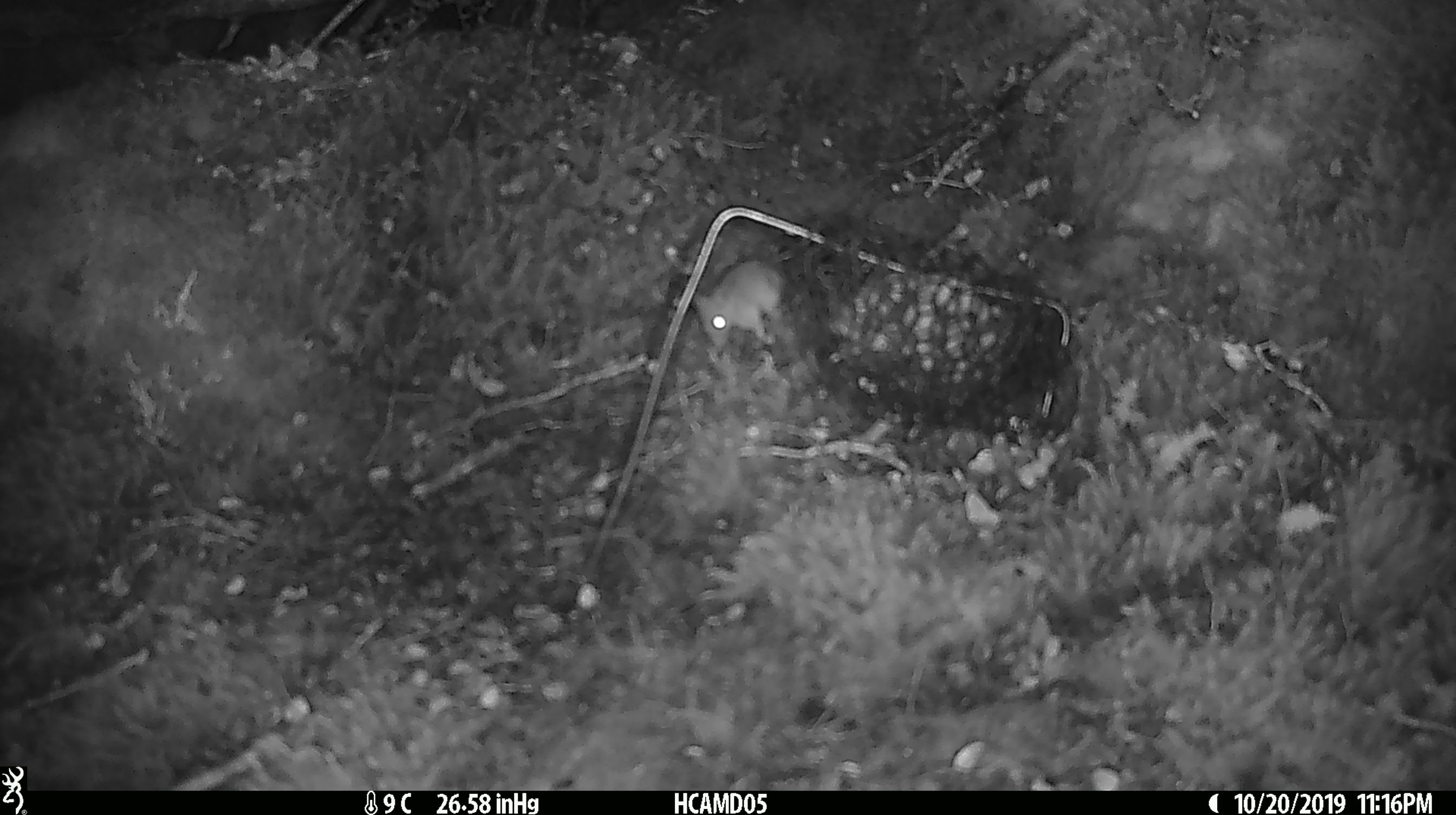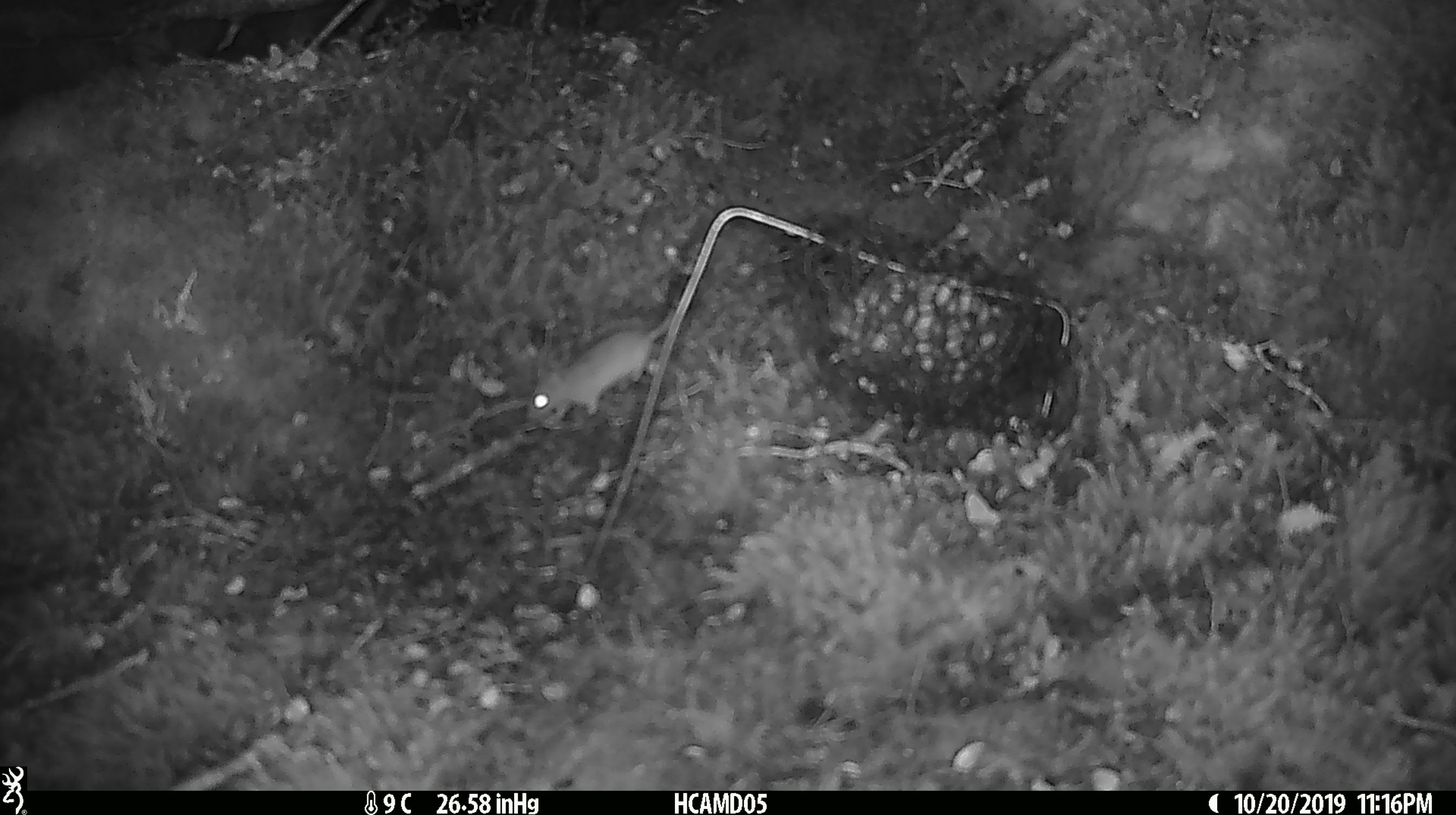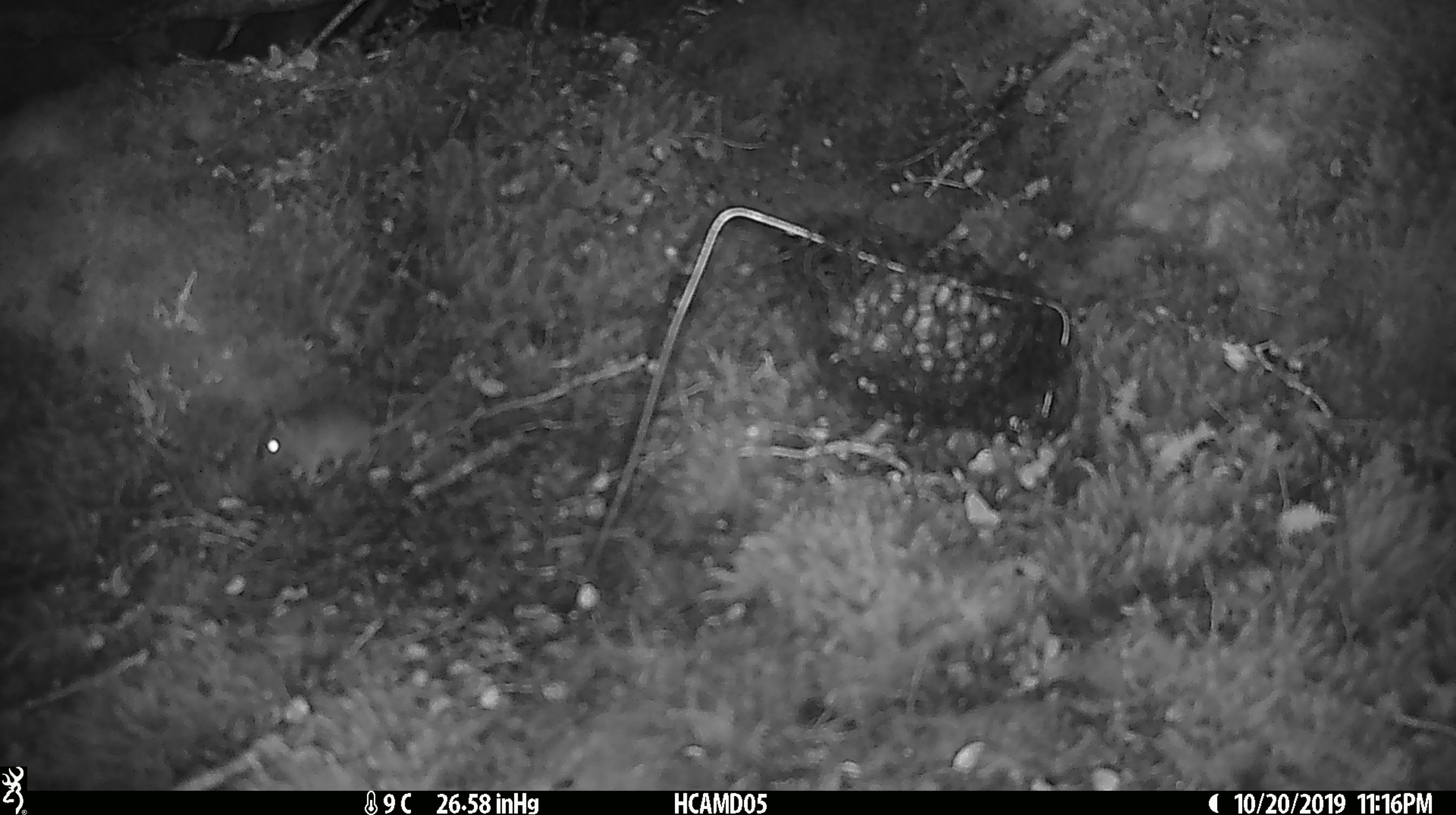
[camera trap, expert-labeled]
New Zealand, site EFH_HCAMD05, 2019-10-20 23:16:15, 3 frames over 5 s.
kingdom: Animalia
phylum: Chordata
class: Mammalia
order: Rodentia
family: Muridae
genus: Mus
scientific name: Mus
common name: mouse